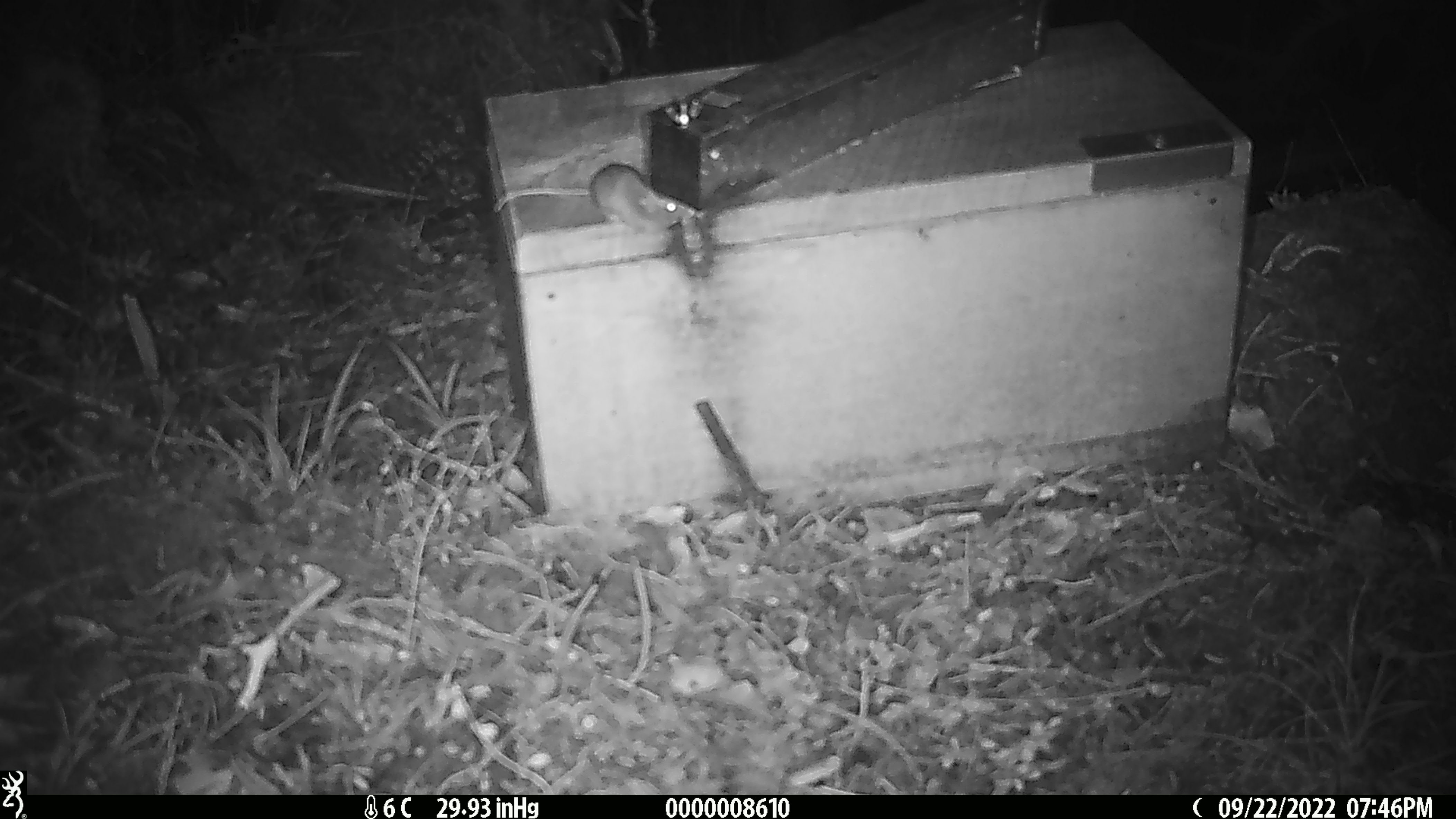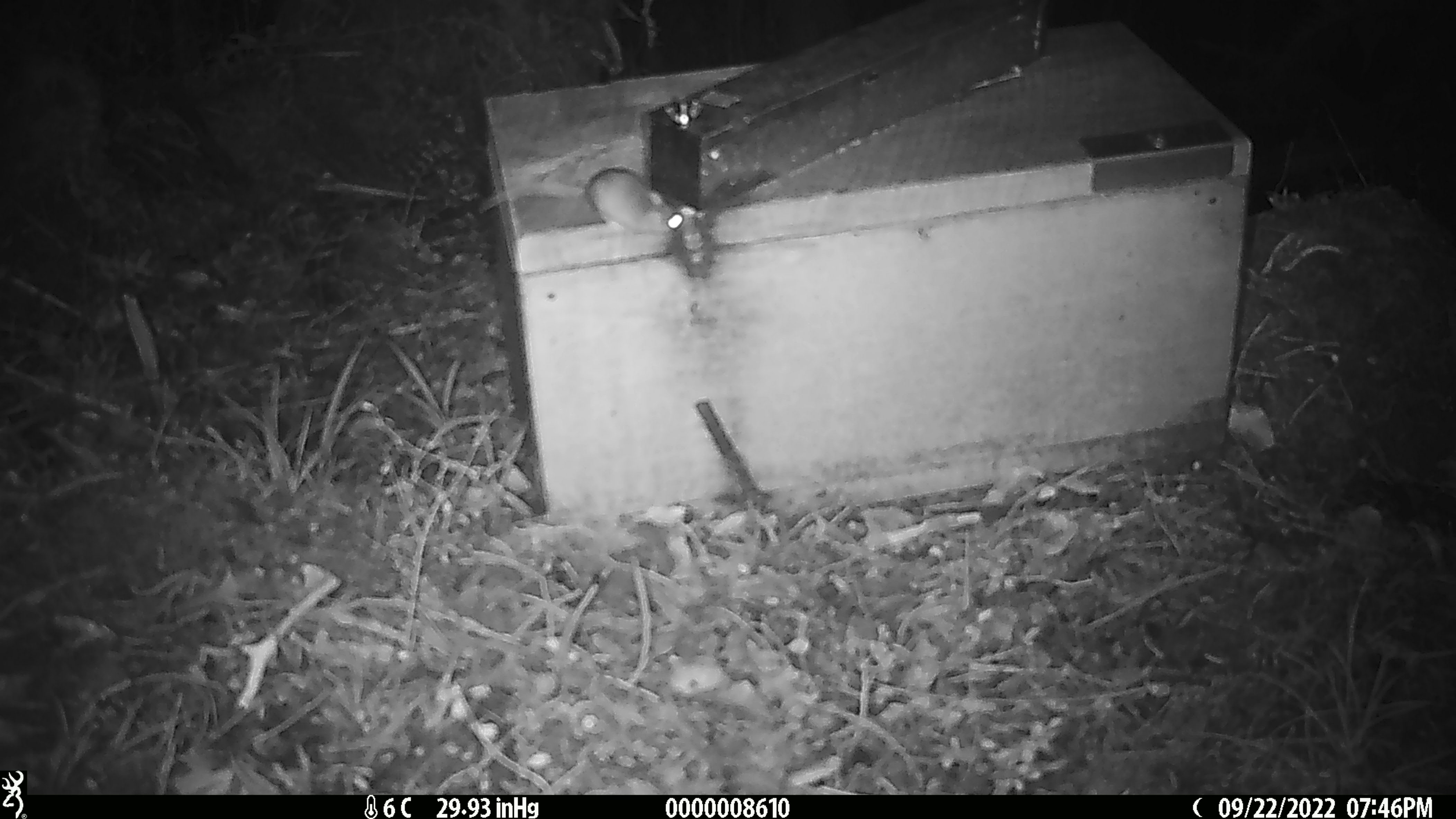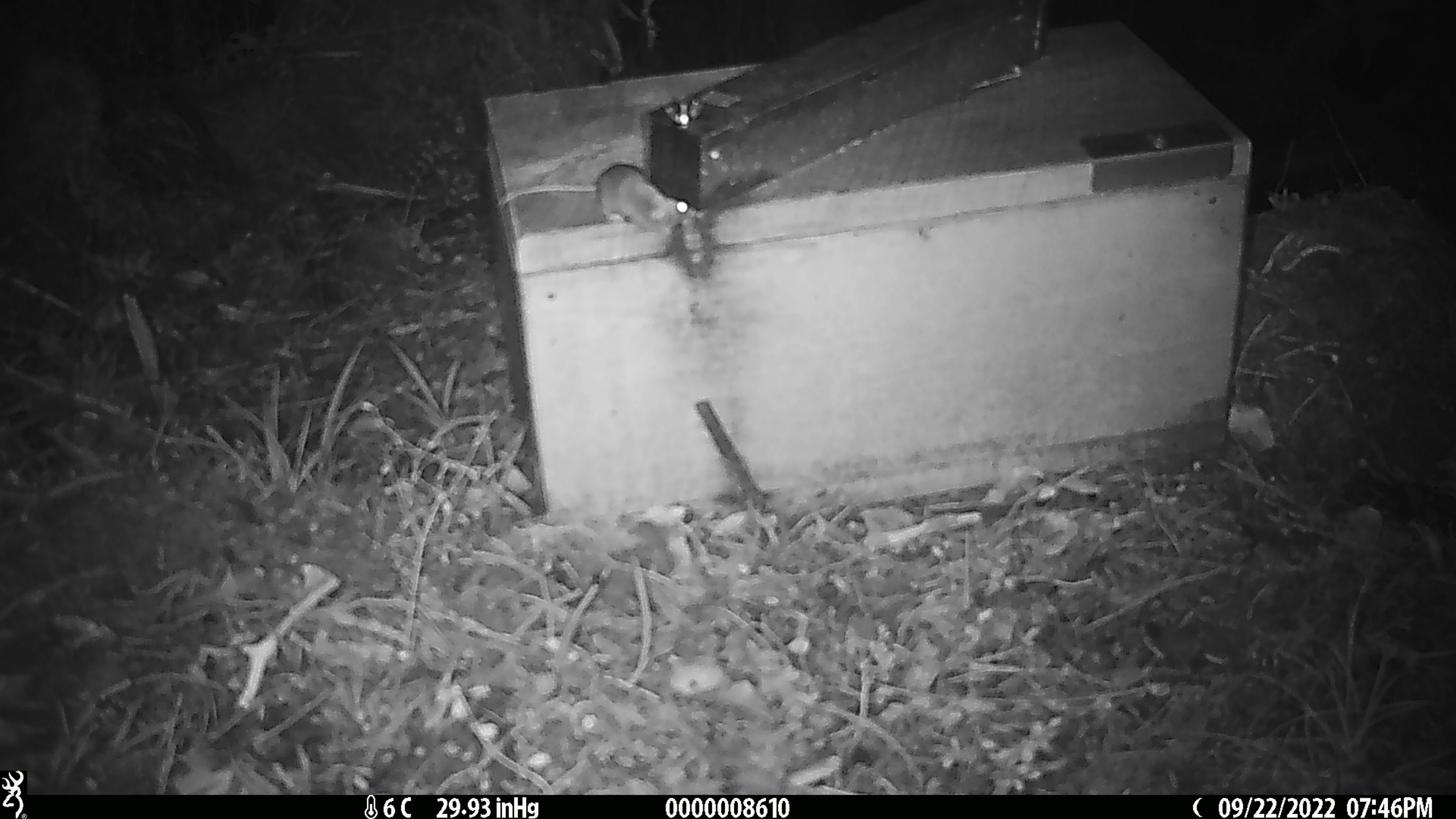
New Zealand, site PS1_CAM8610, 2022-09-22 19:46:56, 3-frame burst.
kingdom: Animalia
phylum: Chordata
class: Mammalia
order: Rodentia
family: Muridae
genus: Mus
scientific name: Mus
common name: mouse